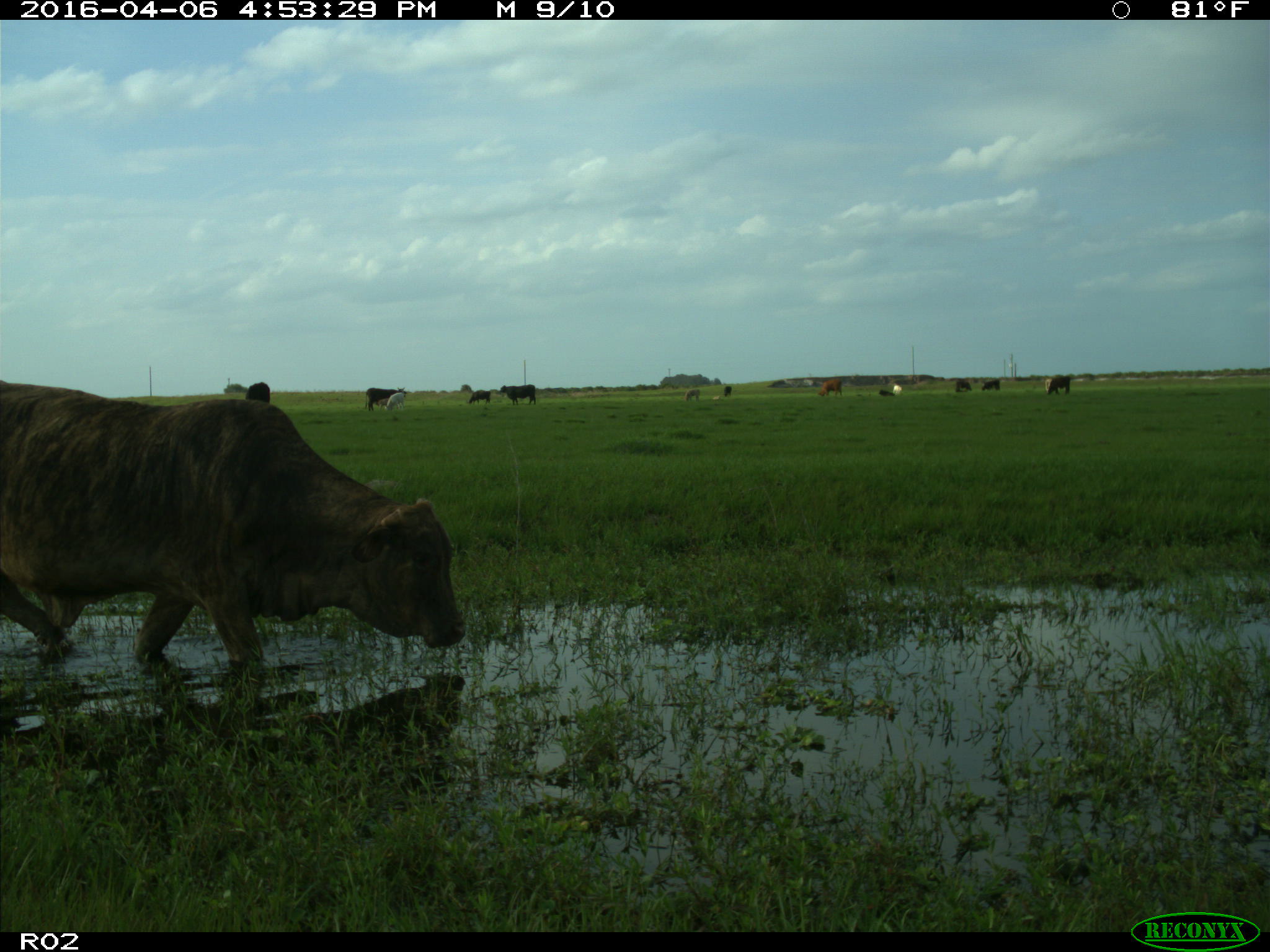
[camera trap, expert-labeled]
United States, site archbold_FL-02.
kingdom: Animalia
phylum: Chordata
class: Mammalia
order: Artiodactyla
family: Bovidae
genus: Bos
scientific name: Bos taurus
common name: domestic cow